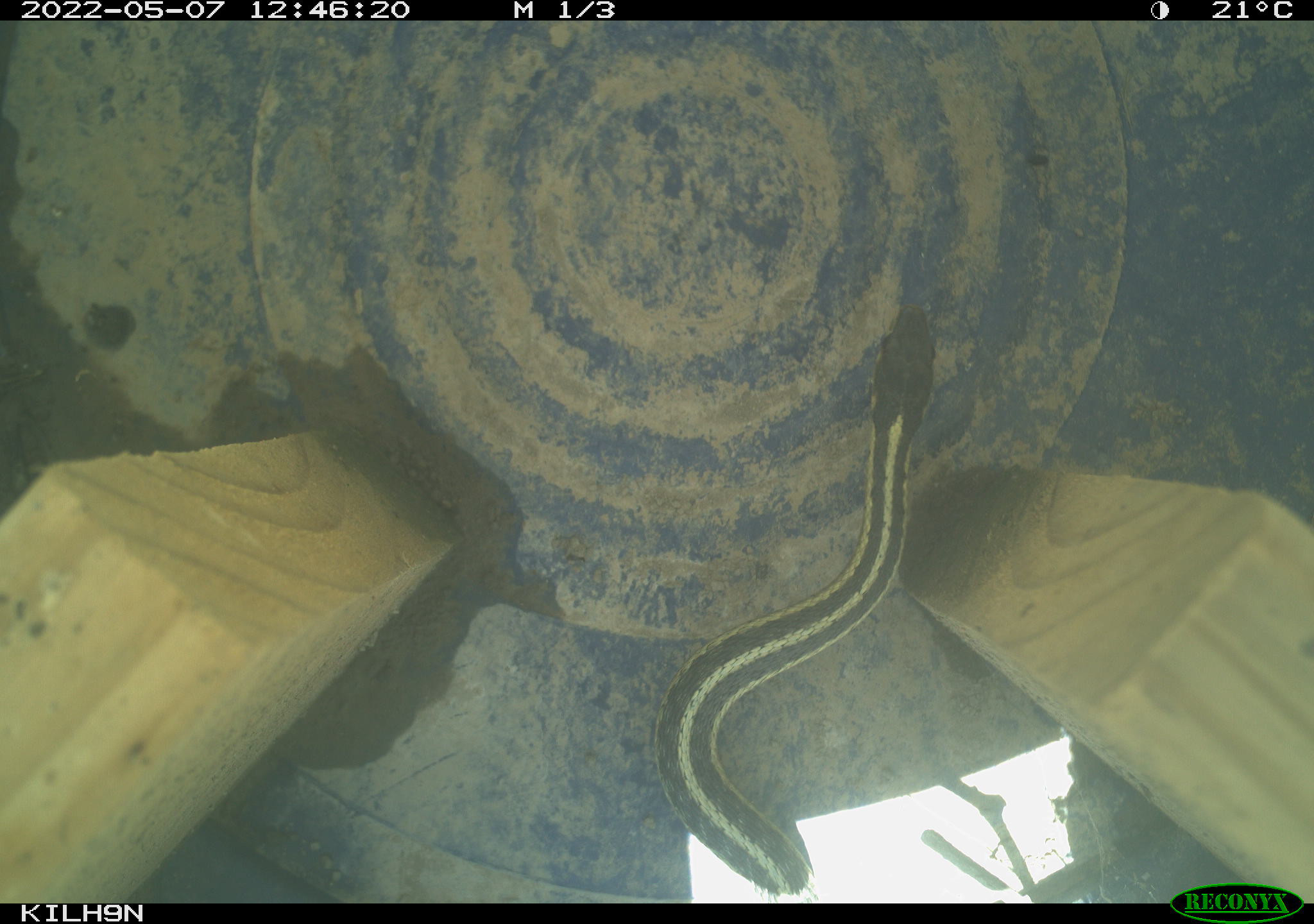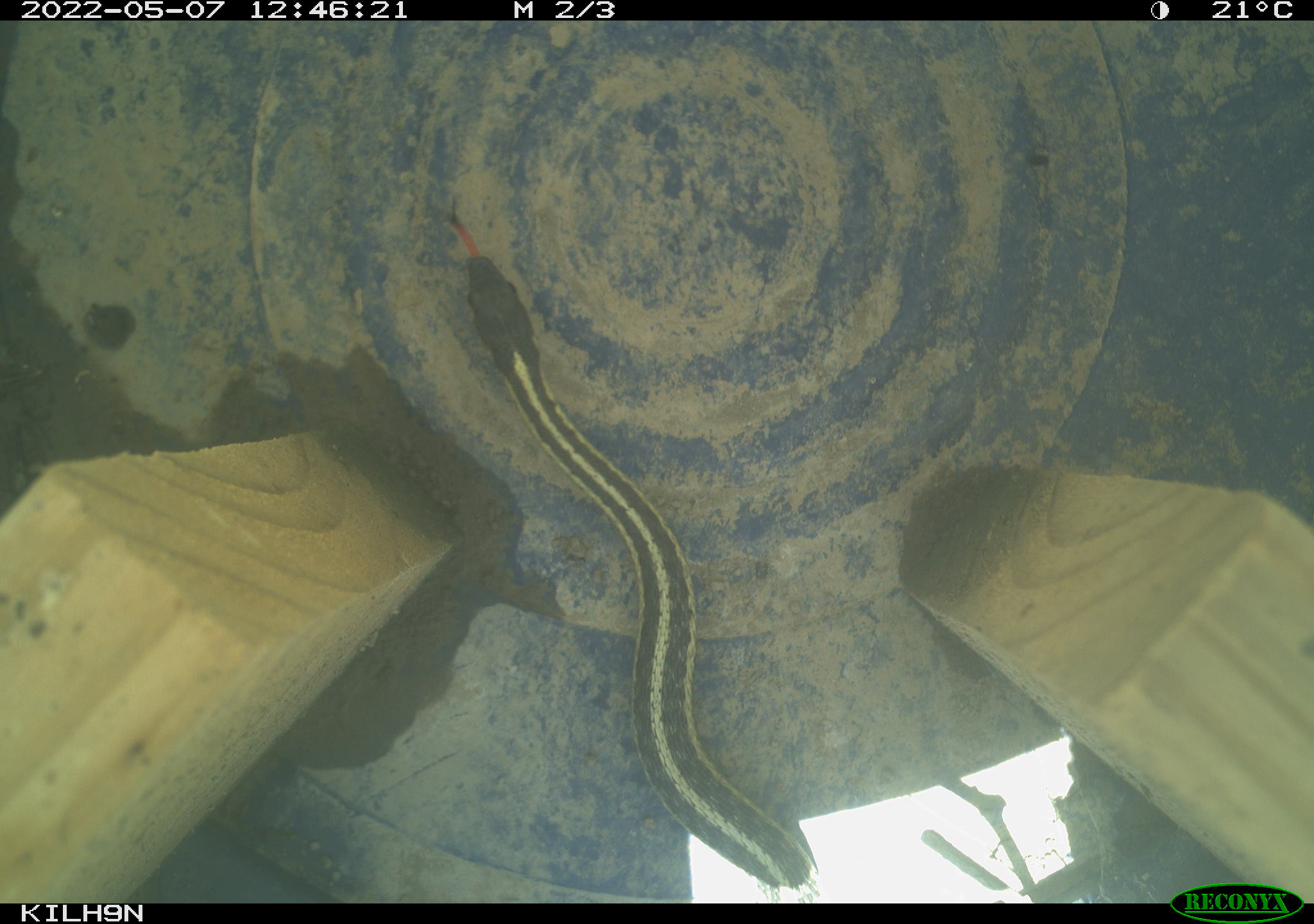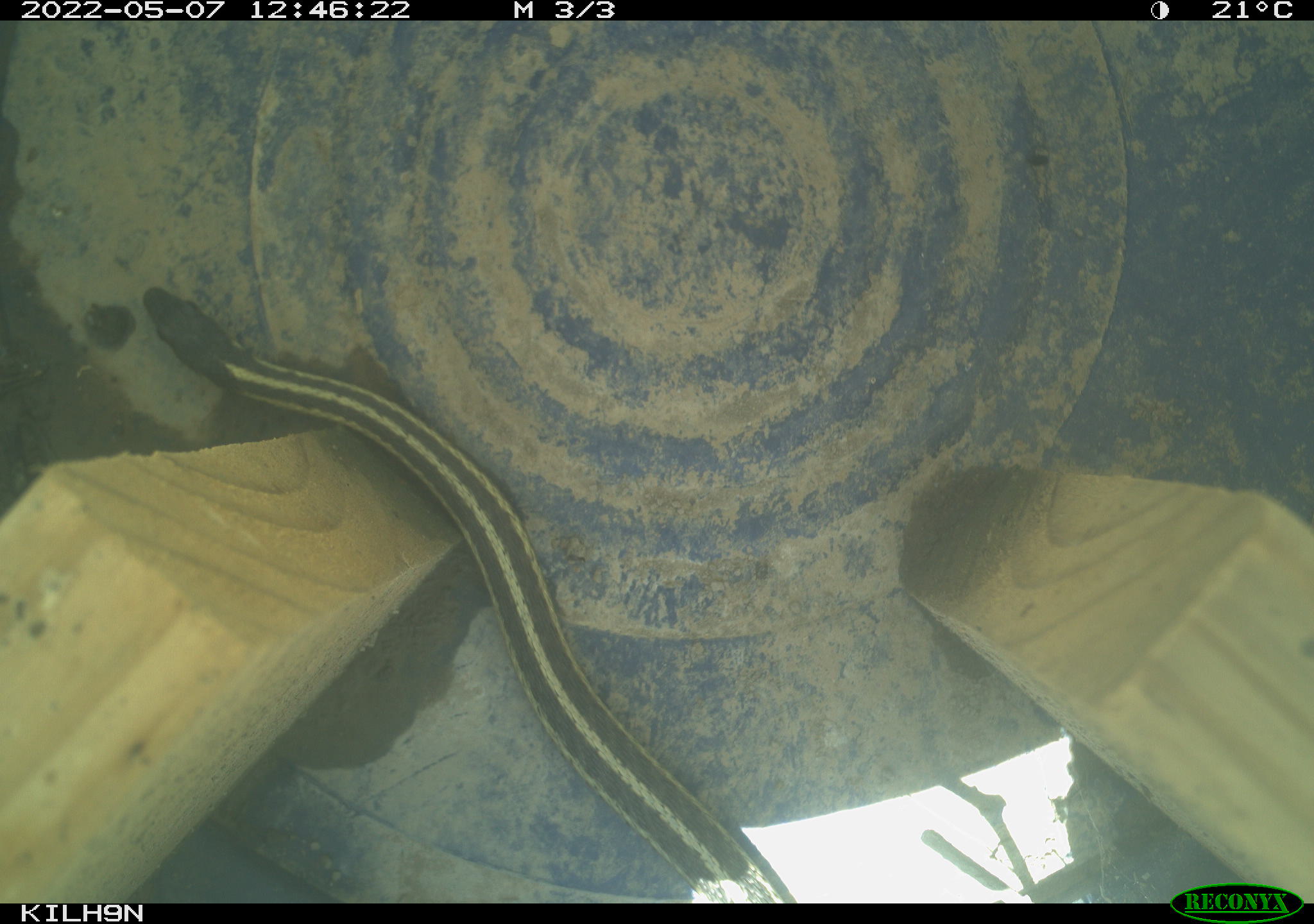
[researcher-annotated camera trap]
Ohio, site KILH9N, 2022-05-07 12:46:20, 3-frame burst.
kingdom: Animalia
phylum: Chordata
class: Reptilia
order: Squamata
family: Colubridae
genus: Thamnophis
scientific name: Thamnophis sirtalis sirtalis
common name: eastern gartersnake